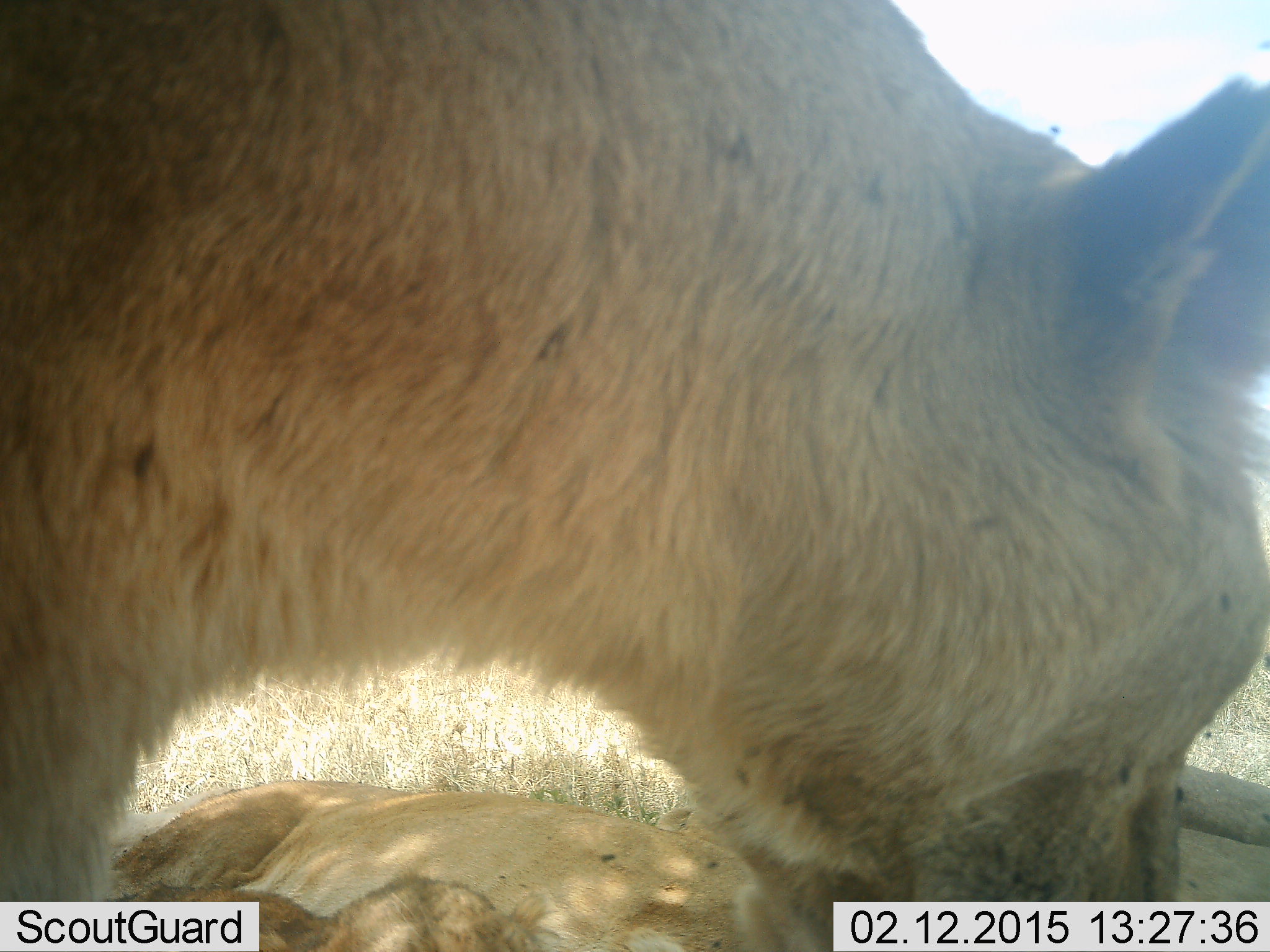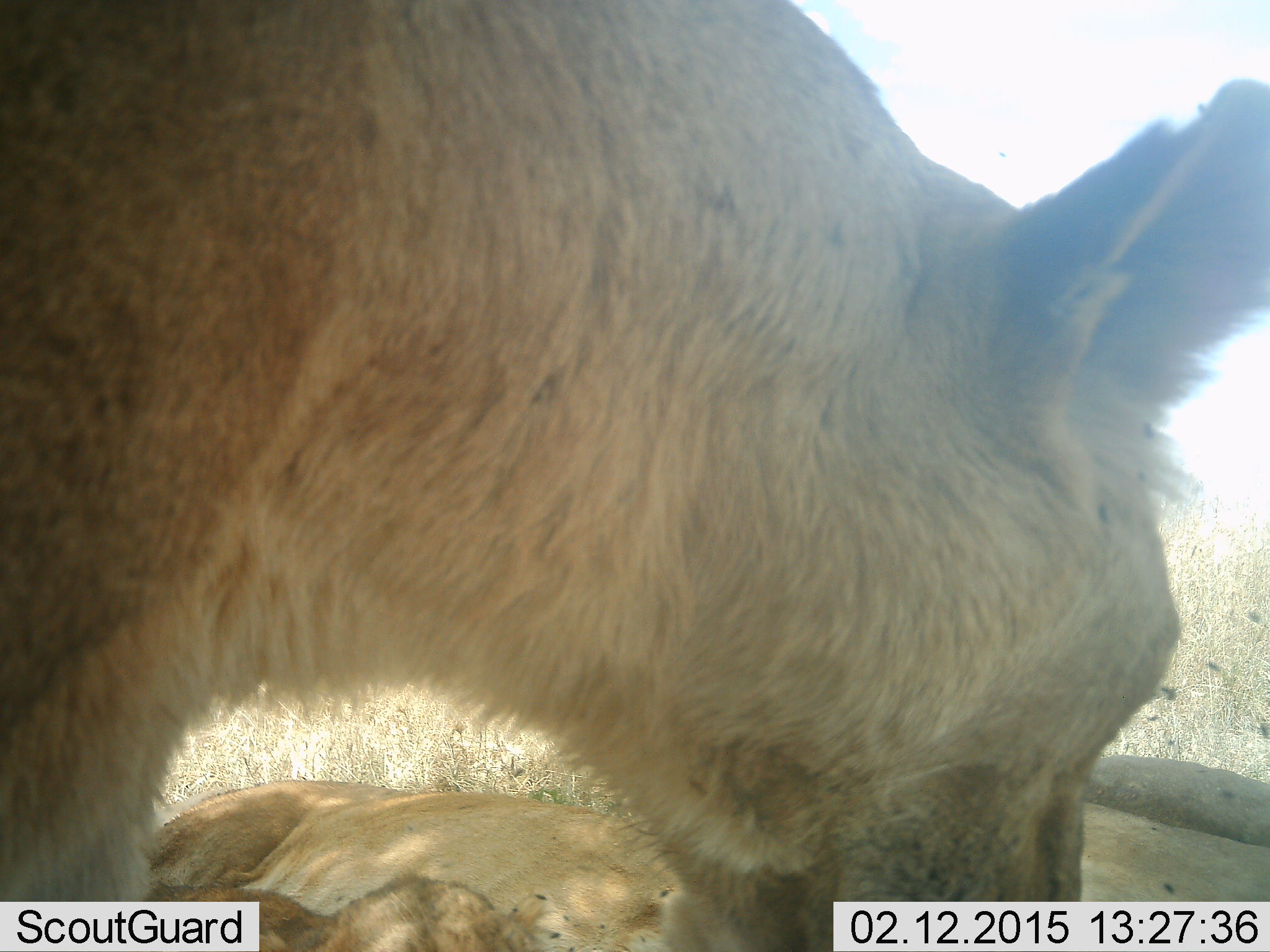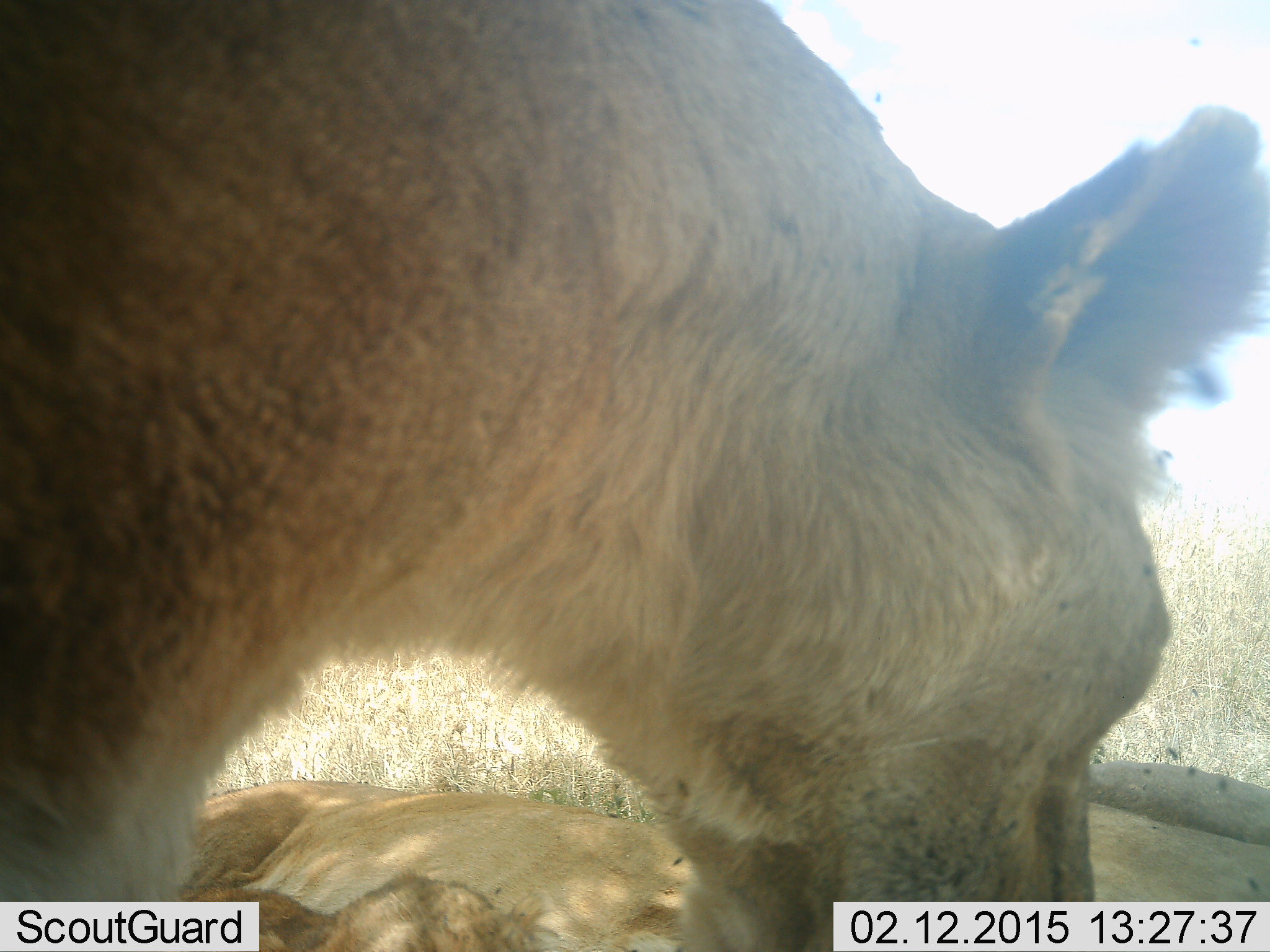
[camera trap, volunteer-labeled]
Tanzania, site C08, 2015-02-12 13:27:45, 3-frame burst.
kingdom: Animalia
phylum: Chordata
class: Mammalia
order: Carnivora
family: Felidae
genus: Panthera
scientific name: Panthera leo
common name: lion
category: lionfemale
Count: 2.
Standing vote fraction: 82%.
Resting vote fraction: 73%.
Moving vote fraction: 0%.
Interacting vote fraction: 9%.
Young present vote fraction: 0%.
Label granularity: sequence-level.